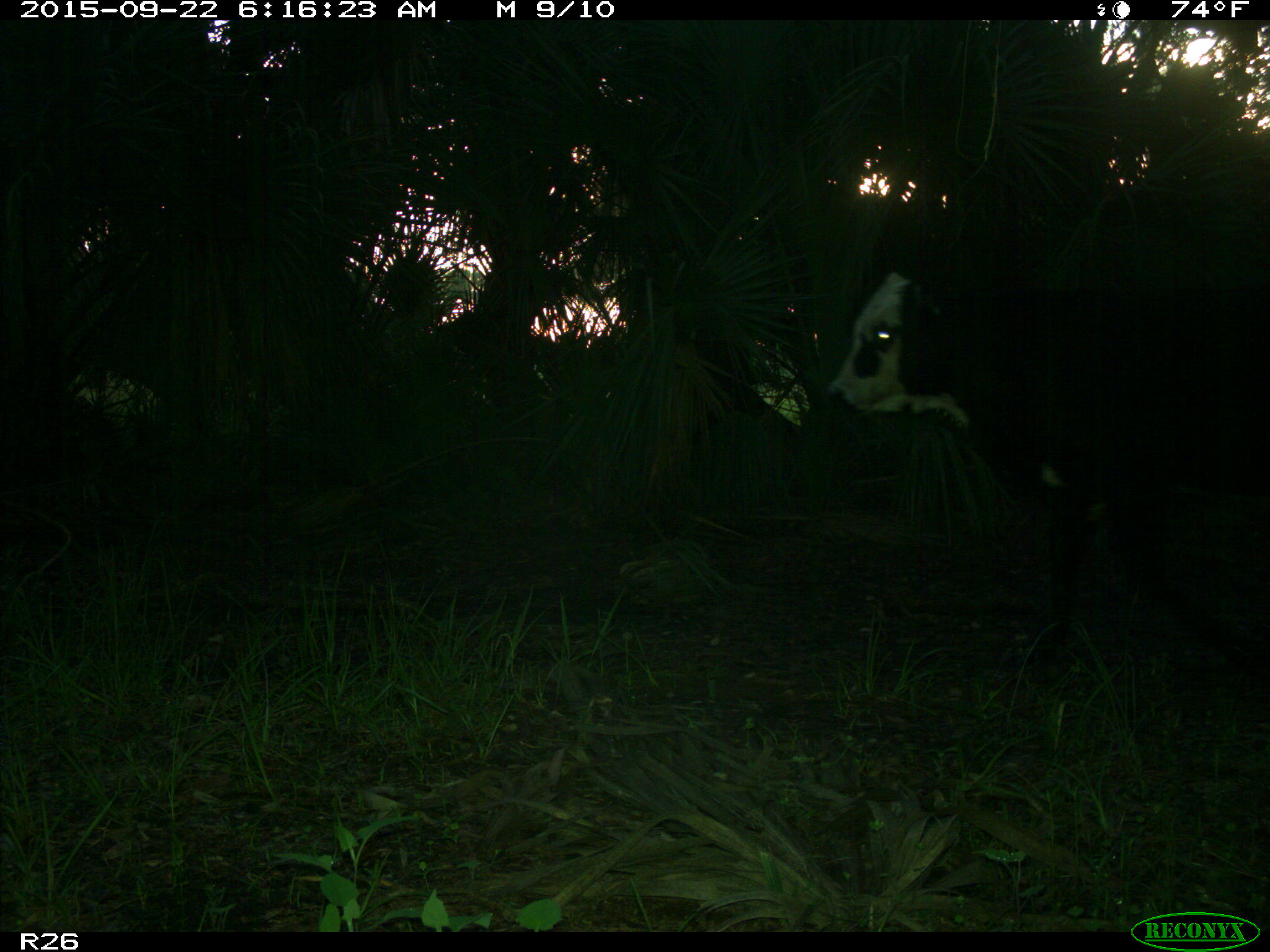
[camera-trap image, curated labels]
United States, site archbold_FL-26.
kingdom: Animalia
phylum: Chordata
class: Mammalia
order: Artiodactyla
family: Bovidae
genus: Bos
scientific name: Bos taurus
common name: domestic cow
Bos taurus (domestic cow).